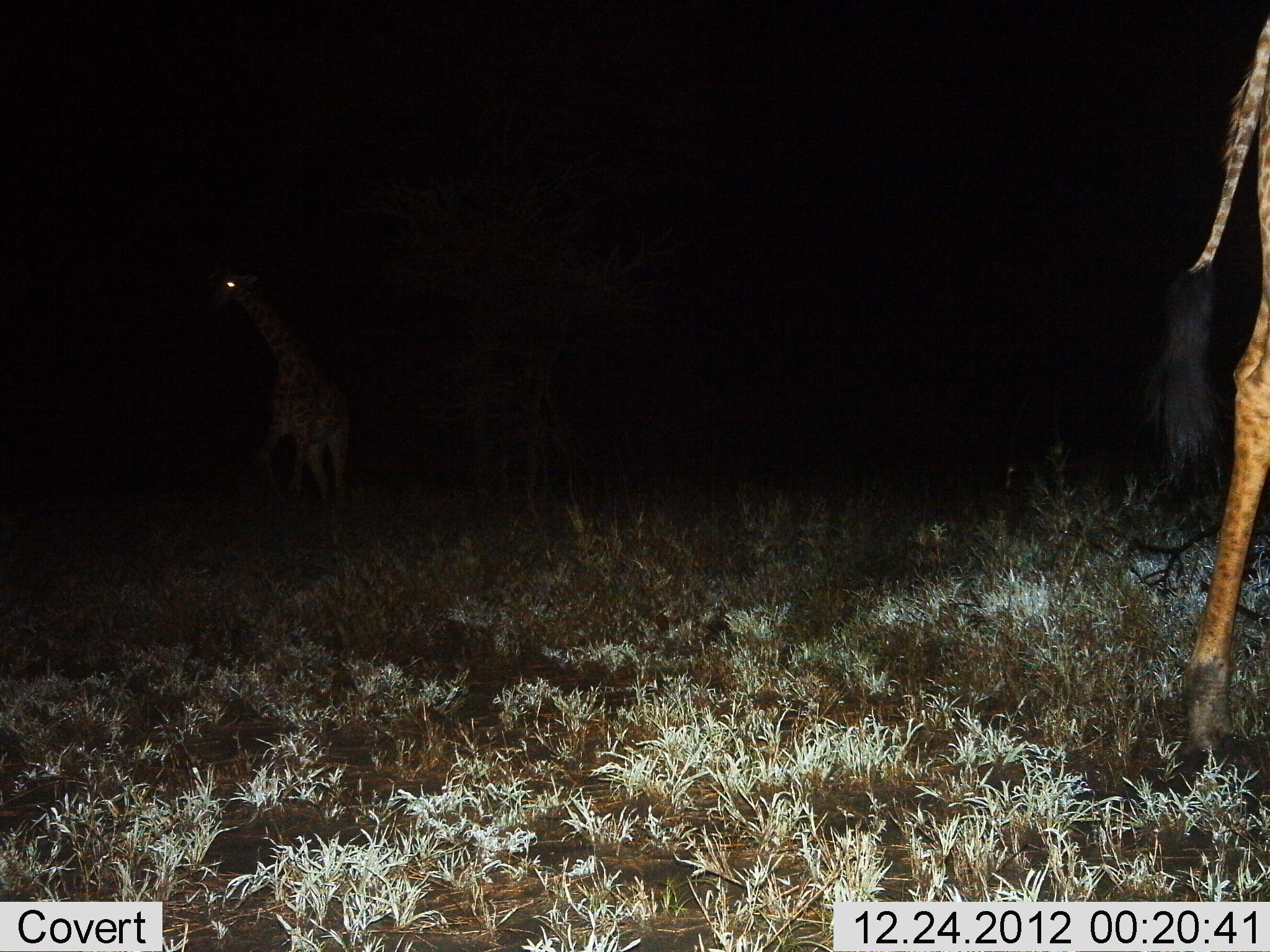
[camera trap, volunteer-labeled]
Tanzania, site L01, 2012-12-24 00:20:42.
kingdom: Animalia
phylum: Chordata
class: Mammalia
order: Artiodactyla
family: Giraffidae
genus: Giraffa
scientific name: Giraffa camelopardalis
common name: giraffe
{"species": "giraffe (Giraffa camelopardalis)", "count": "2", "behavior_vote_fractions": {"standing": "62%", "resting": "4%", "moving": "46%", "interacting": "0%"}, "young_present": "4%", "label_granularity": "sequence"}